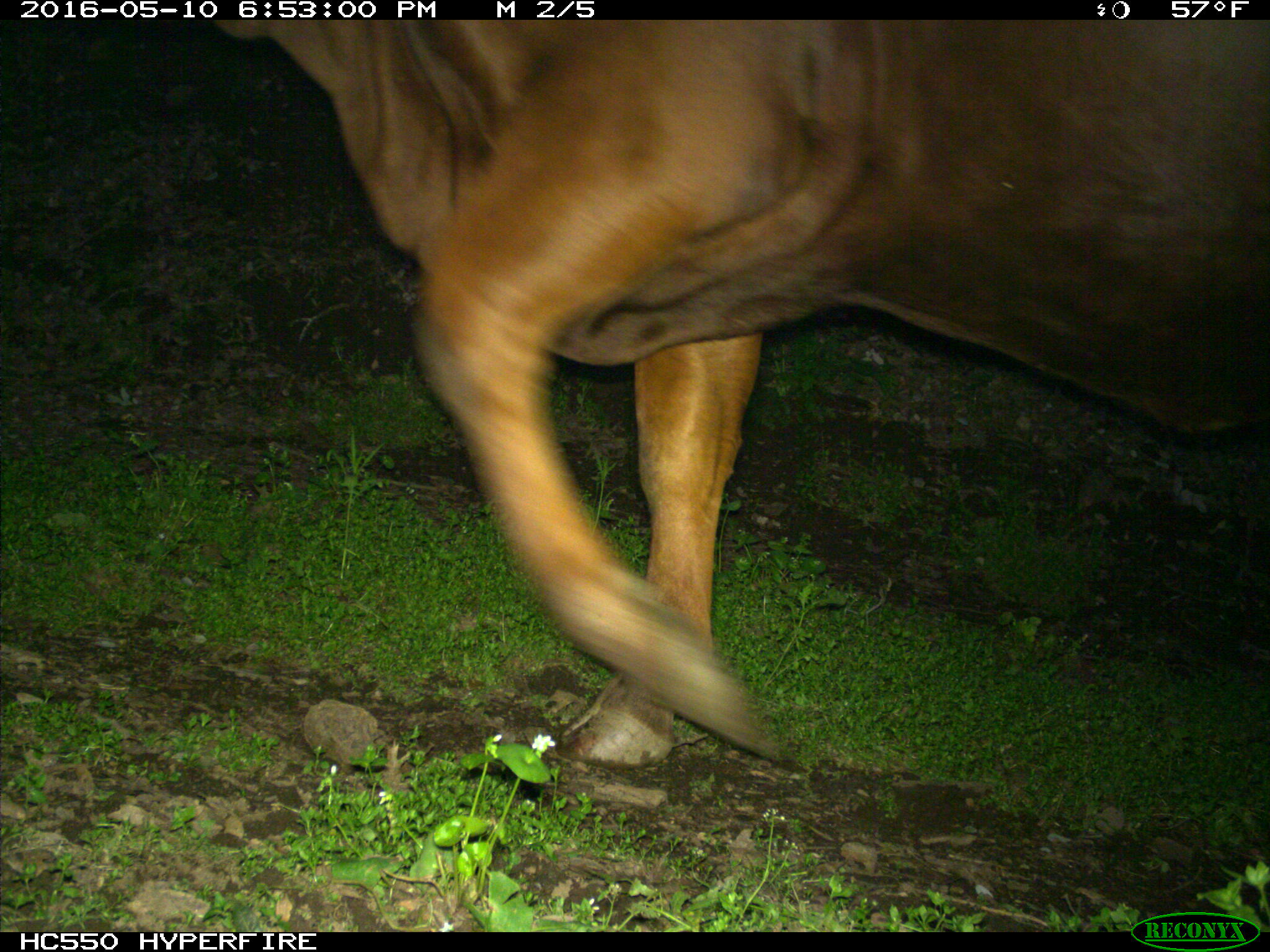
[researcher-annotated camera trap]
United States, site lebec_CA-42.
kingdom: Animalia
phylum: Chordata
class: Mammalia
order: Artiodactyla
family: Bovidae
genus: Bos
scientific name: Bos taurus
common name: domestic cow